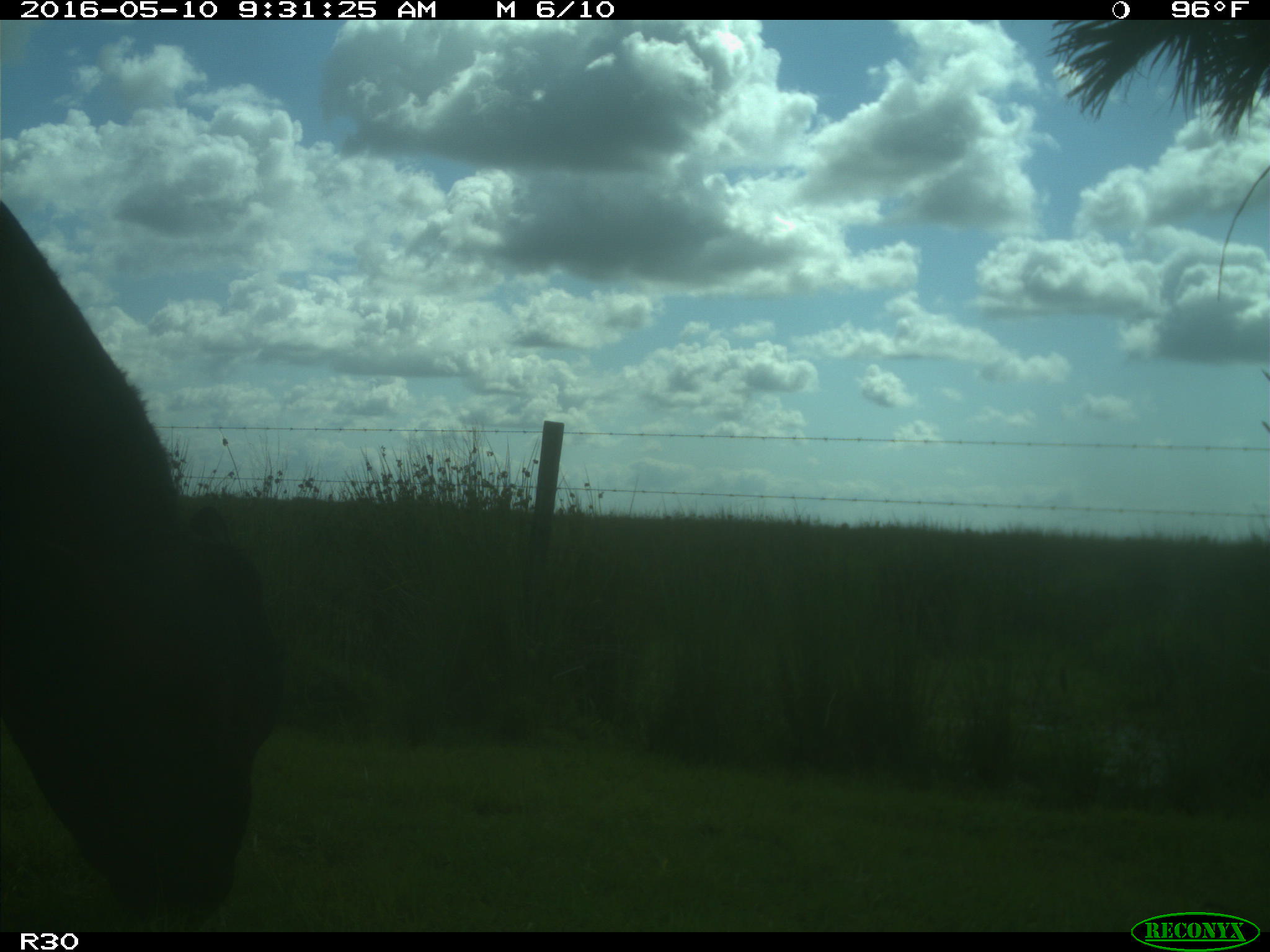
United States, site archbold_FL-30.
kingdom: Animalia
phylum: Chordata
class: Mammalia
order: Artiodactyla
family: Bovidae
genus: Bos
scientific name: Bos taurus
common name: domestic cow